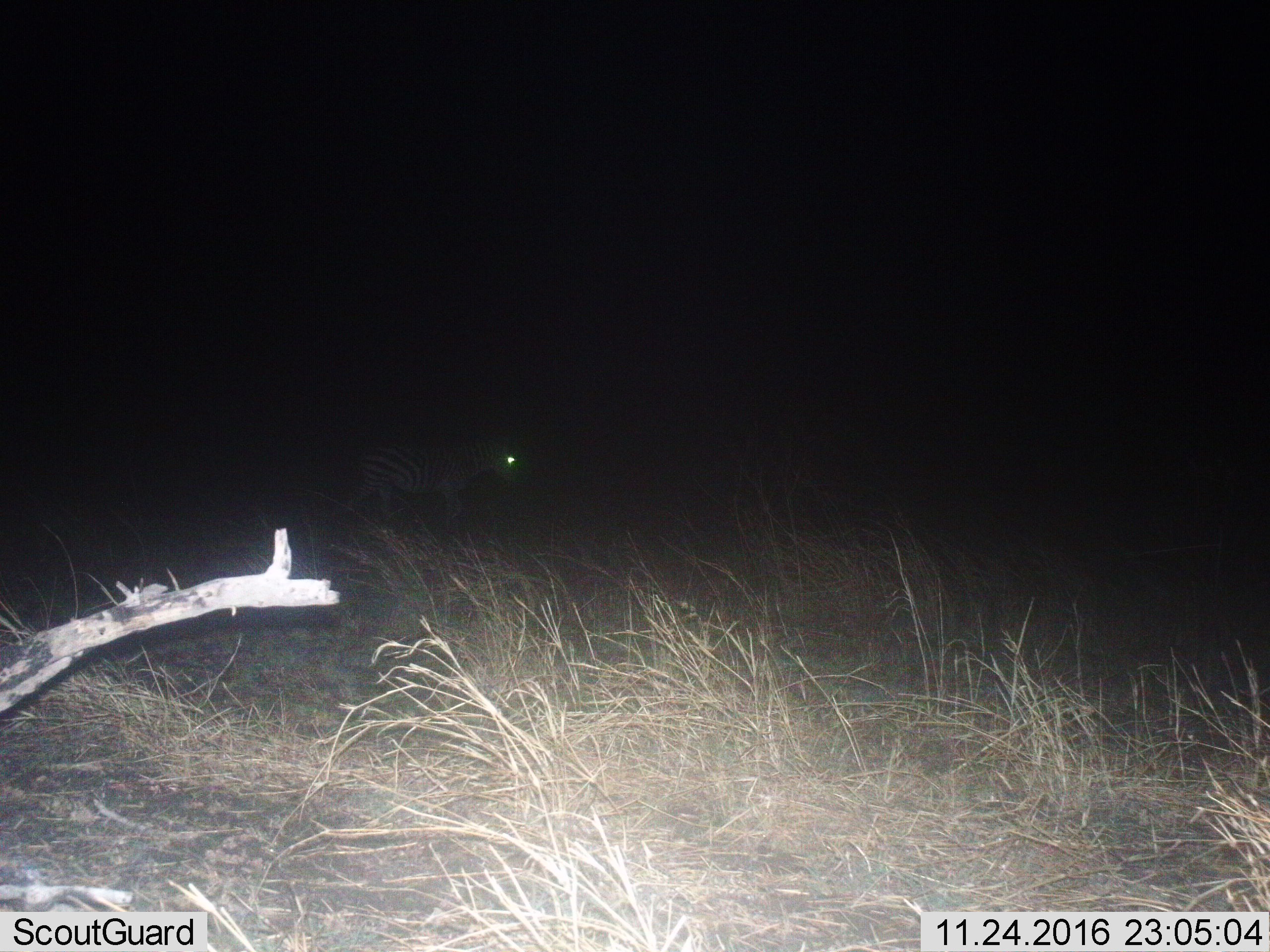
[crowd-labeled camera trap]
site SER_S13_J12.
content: unidentified animal